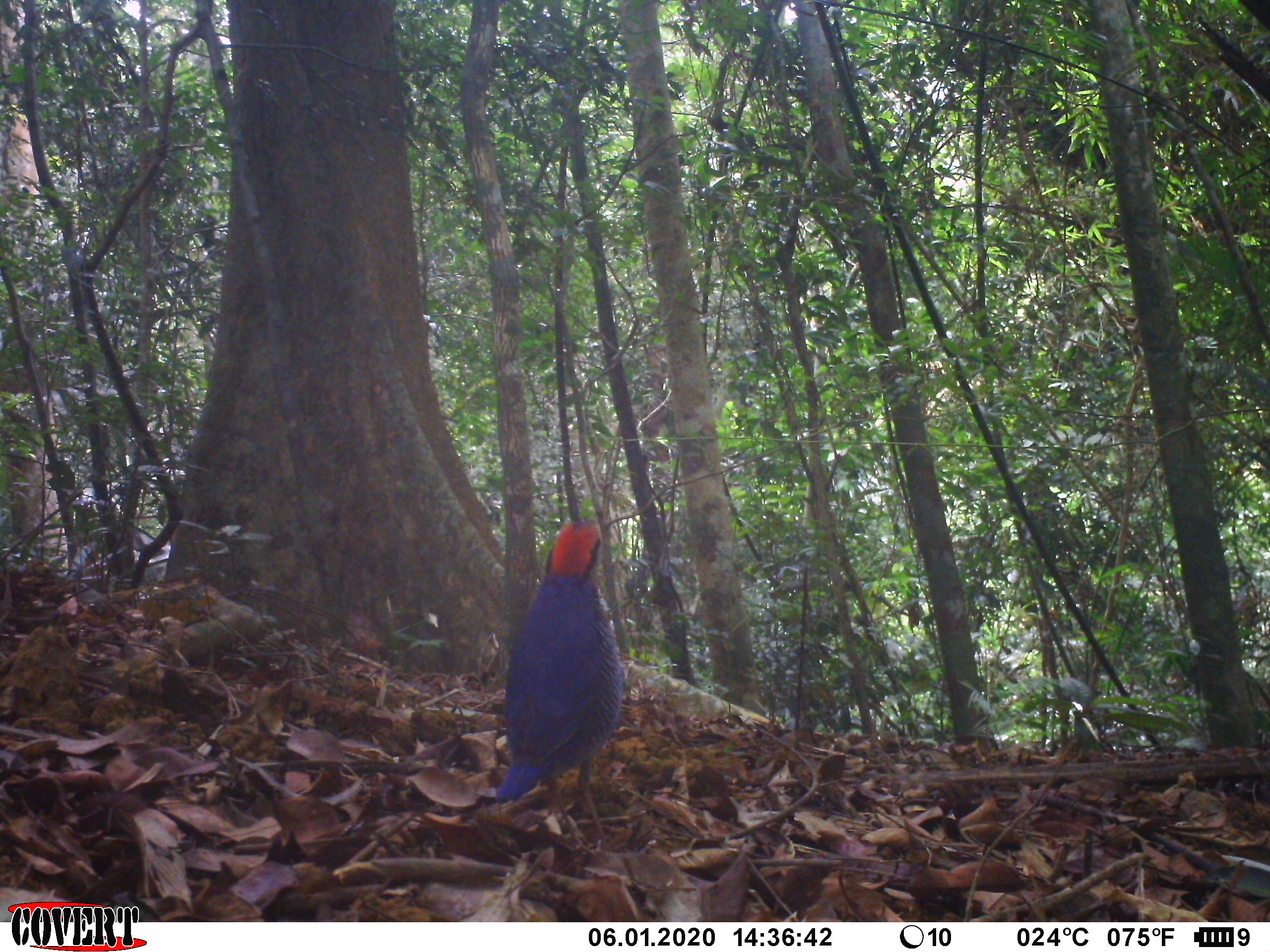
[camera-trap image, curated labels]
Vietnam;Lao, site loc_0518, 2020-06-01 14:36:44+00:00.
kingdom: Animalia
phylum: Chordata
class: Aves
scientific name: Aves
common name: bird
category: unidentified bird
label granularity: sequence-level